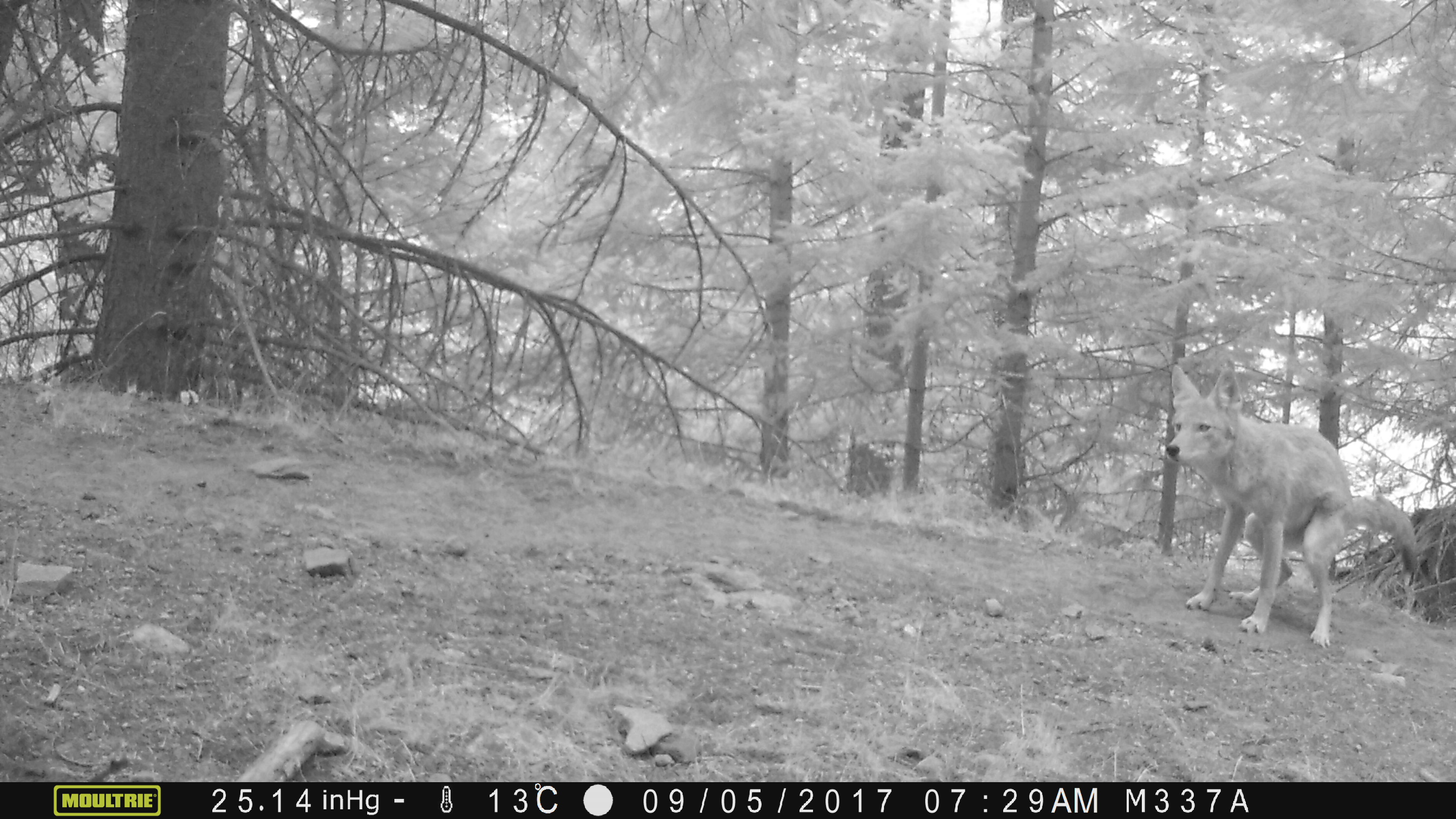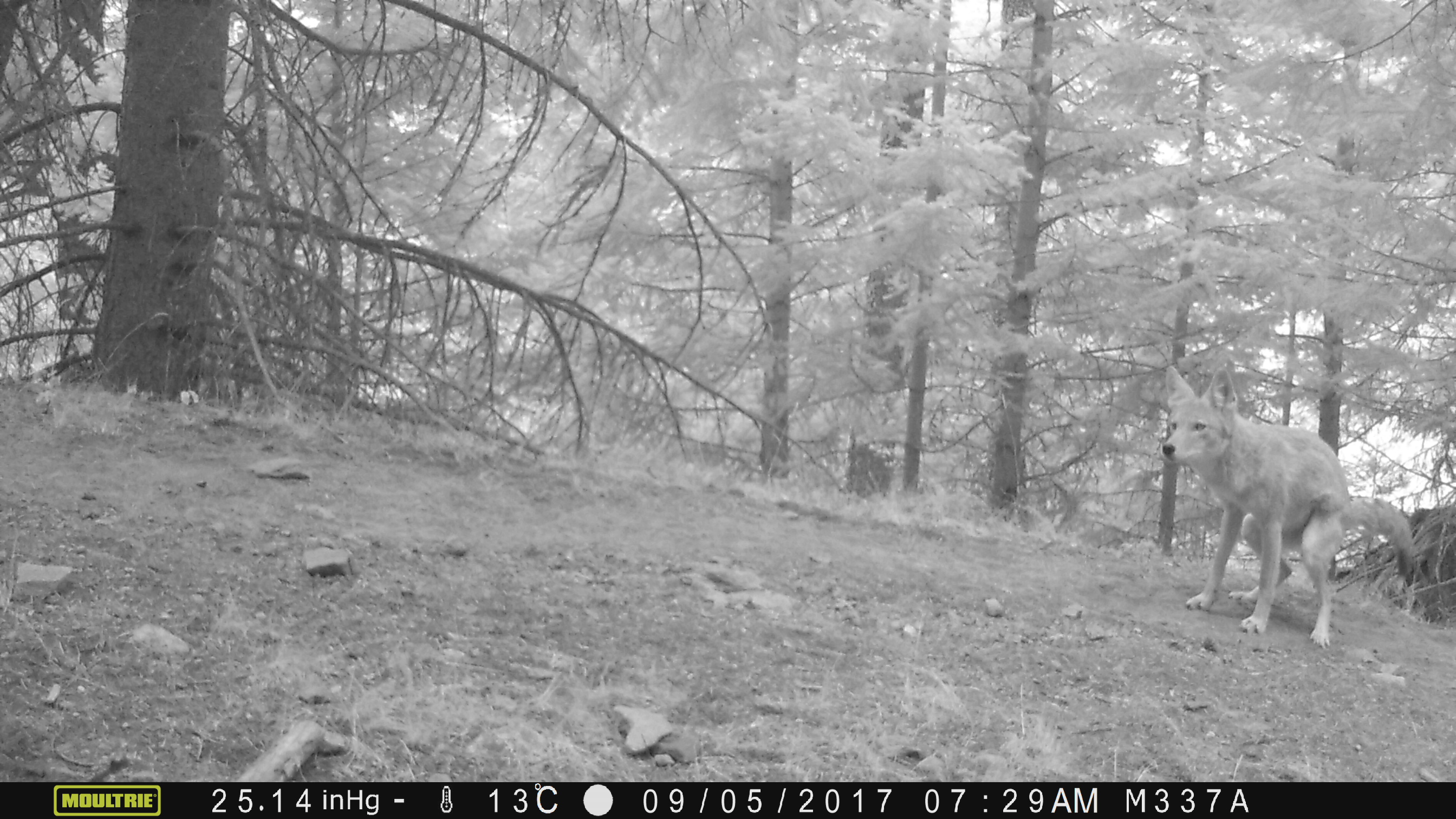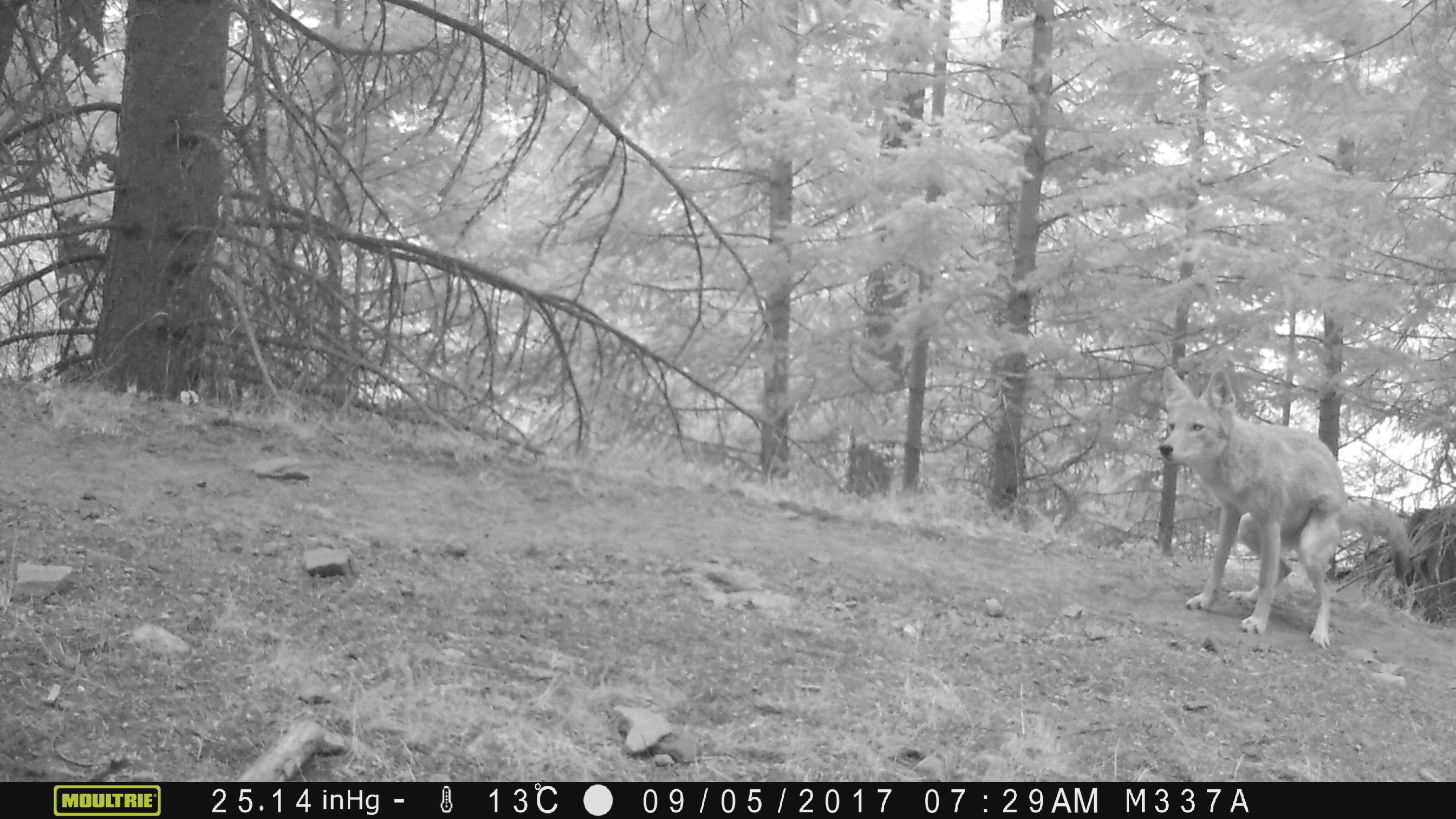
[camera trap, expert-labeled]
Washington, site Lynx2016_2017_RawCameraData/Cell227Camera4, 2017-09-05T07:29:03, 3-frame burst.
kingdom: Animalia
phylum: Chordata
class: Mammalia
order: Carnivora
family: Canidae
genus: Canis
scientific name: Canis latrans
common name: coyote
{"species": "Canis latrans (coyote)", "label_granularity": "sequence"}